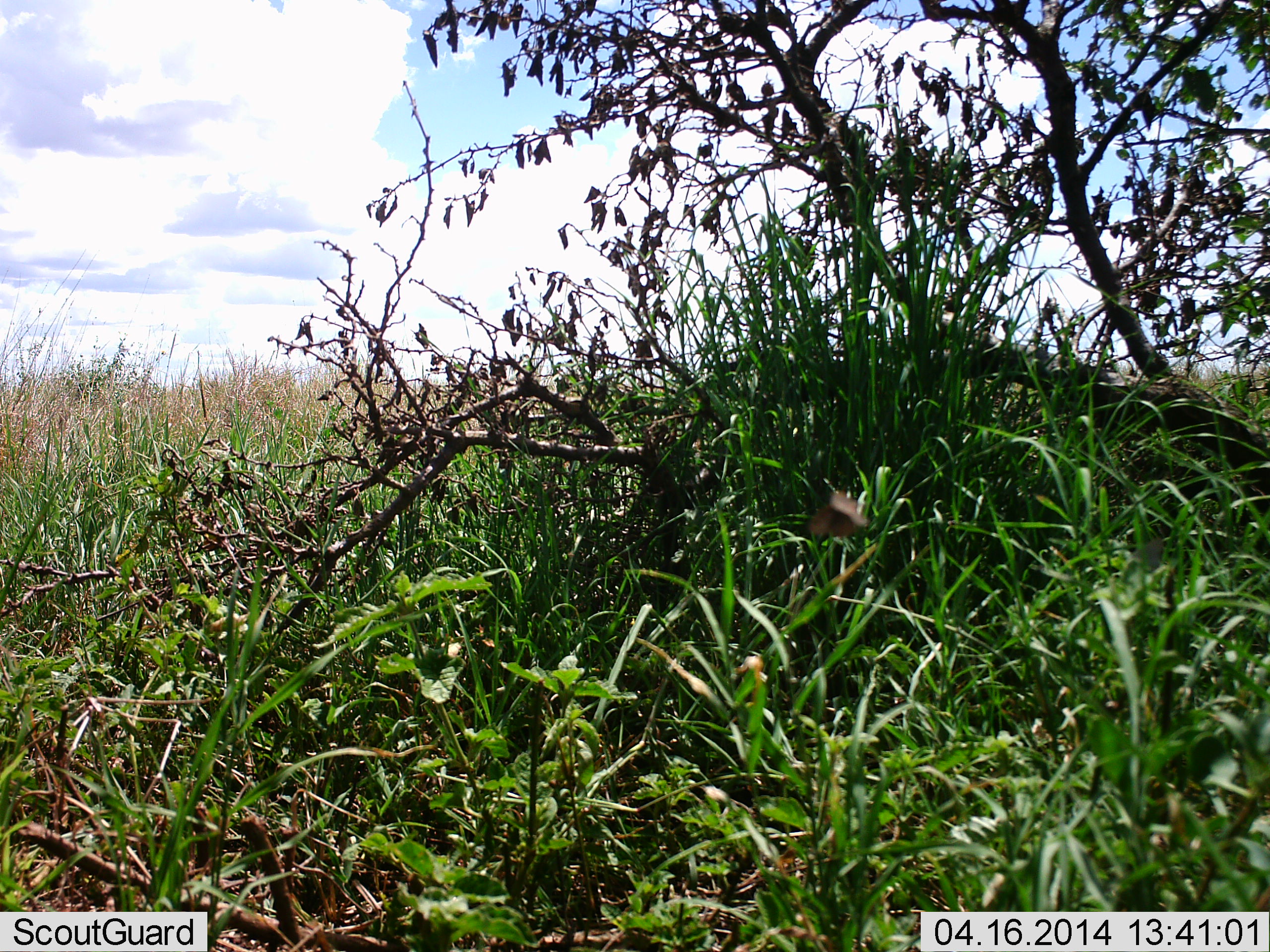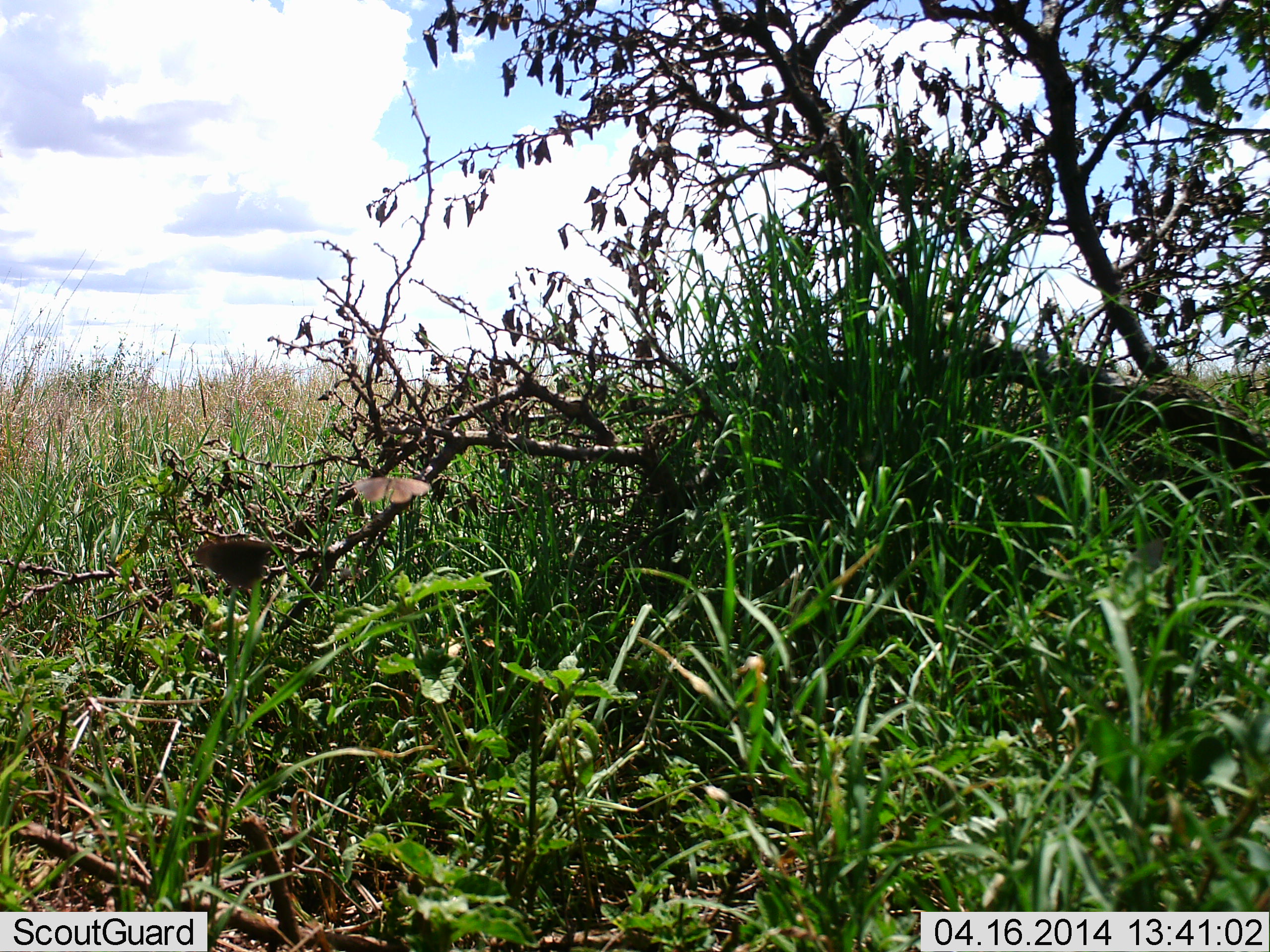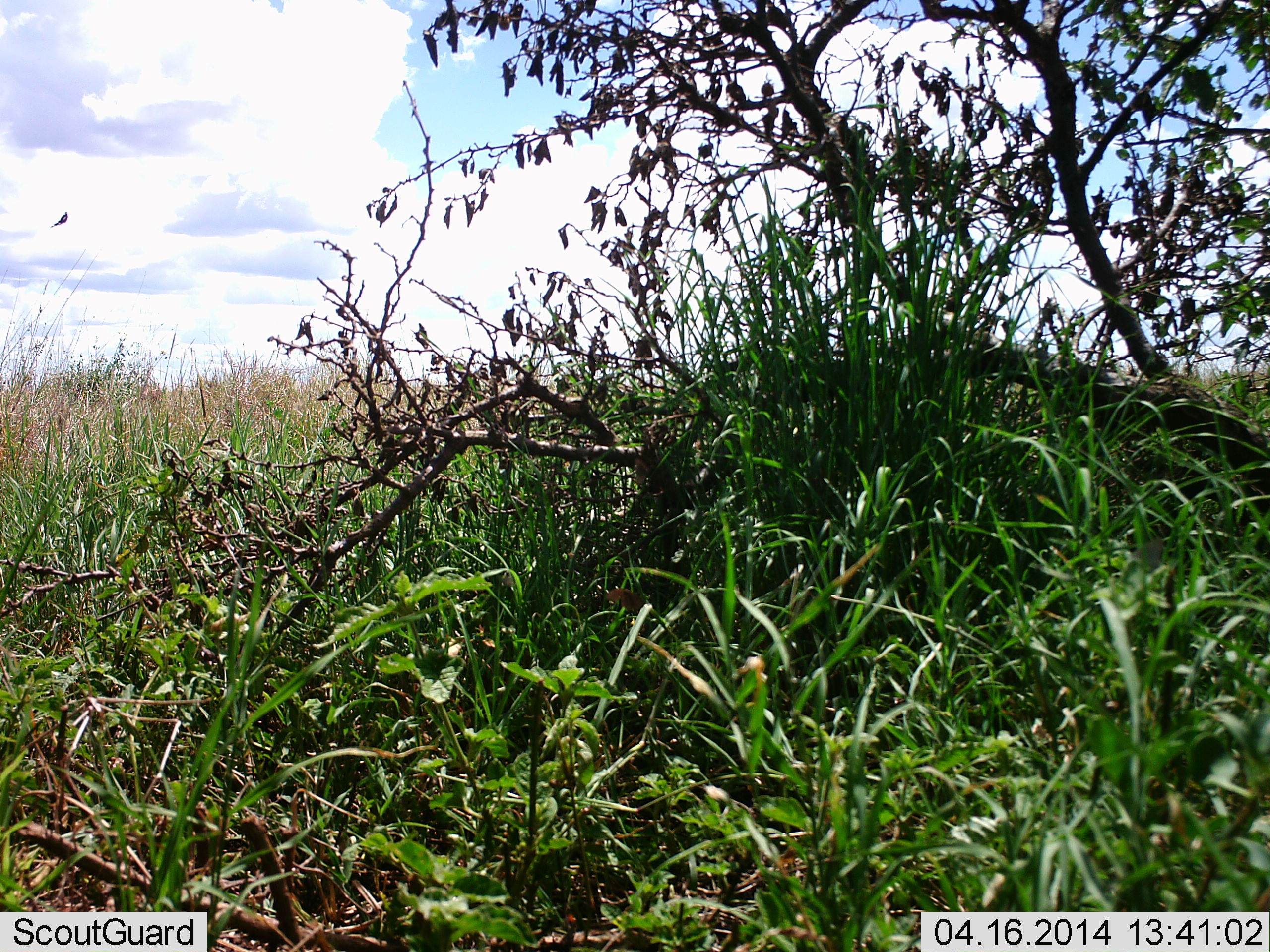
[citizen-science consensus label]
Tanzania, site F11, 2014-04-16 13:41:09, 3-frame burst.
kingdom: Animalia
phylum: Arthropoda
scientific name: Arthropoda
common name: arthropods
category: insectspider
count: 1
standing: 0%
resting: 15%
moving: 85%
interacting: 0%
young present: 0%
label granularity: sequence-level